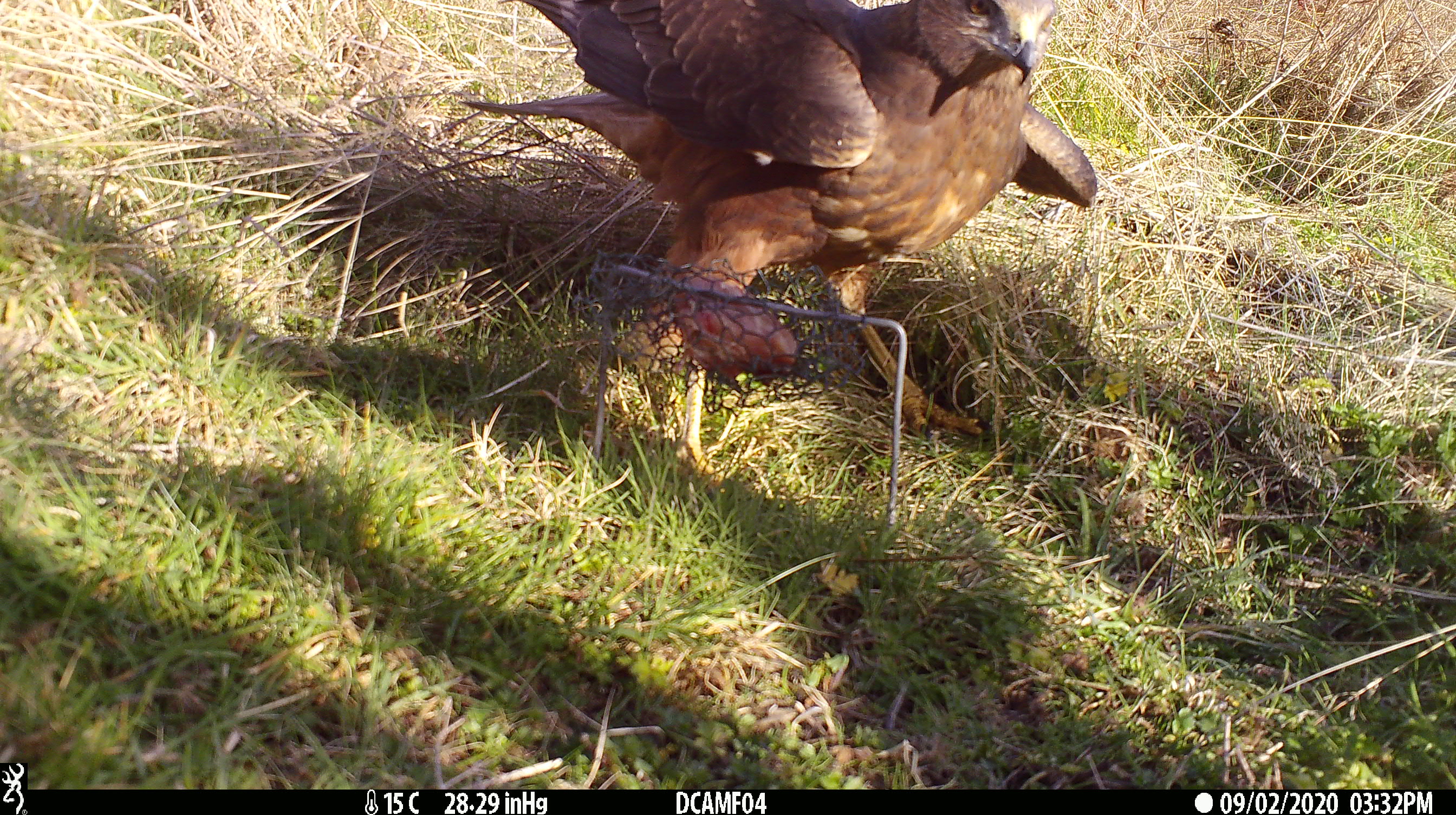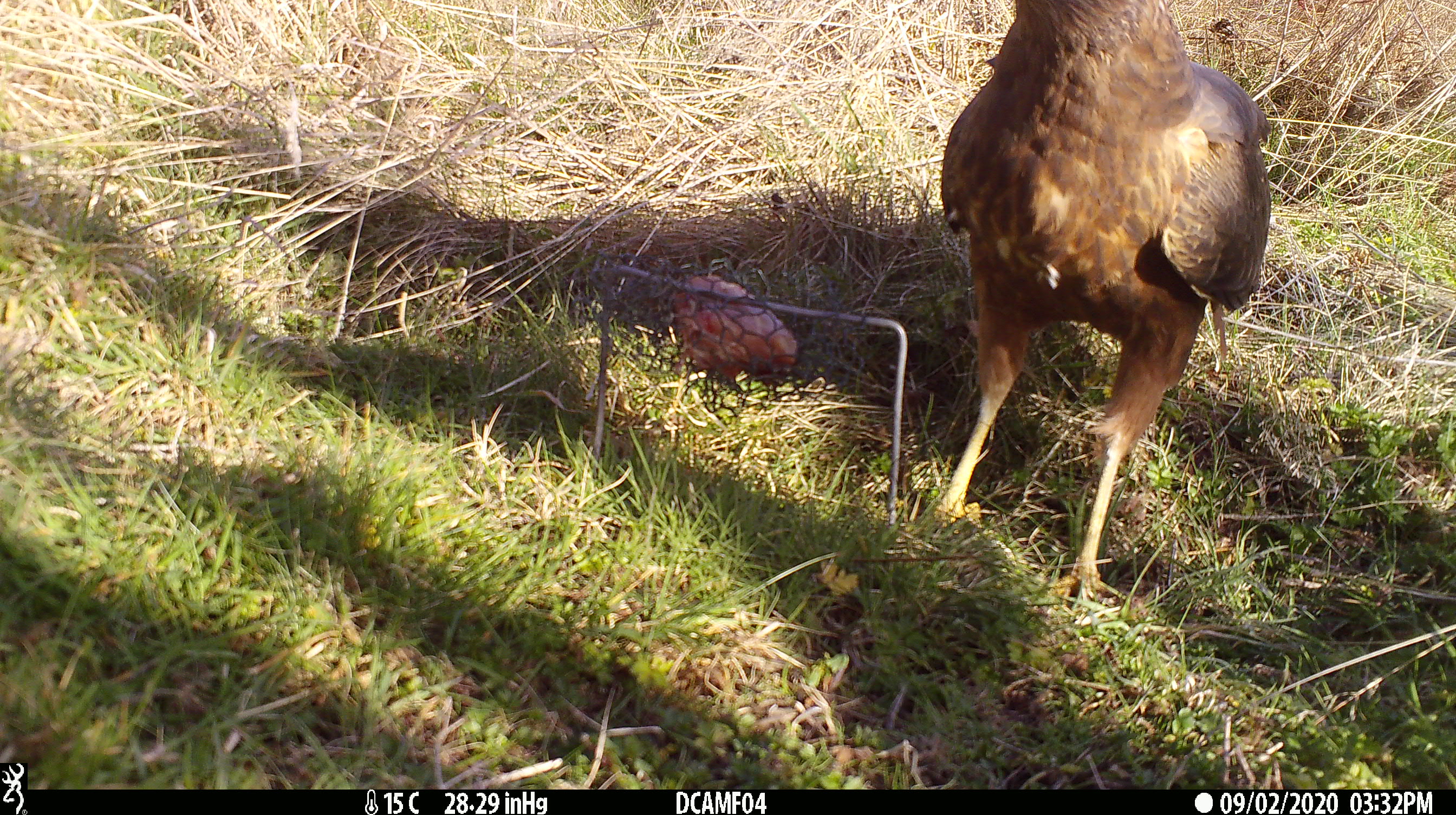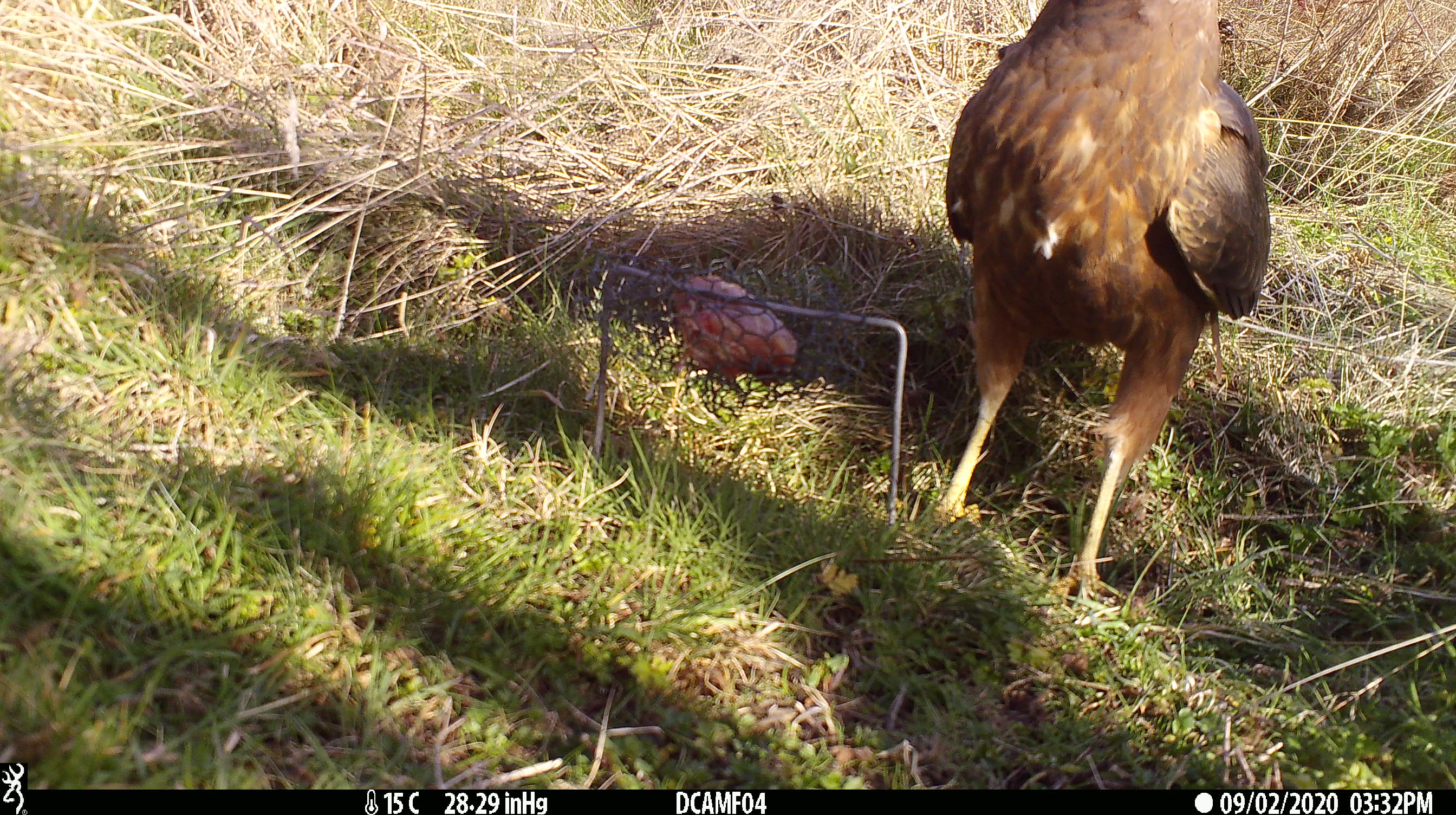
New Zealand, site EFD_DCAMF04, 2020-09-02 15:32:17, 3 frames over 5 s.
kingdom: Animalia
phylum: Chordata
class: Aves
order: Accipitriformes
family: Accipitridae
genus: Circus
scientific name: Circus approximans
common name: swamp harrier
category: harrier